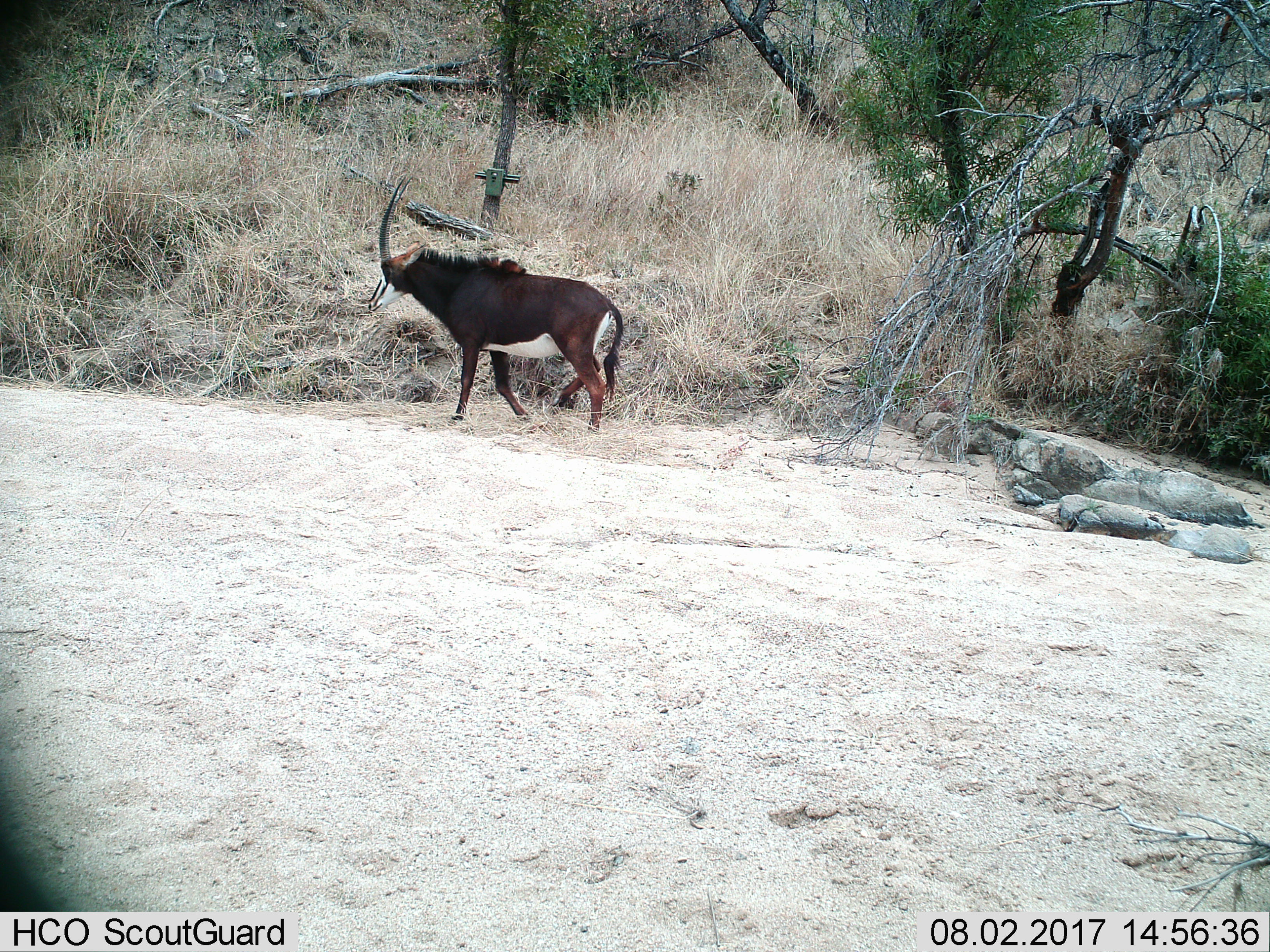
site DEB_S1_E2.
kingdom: Animalia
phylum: Chordata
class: Mammalia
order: Artiodactyla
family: Bovidae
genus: Hippotragus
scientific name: Hippotragus niger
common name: sable antelope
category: sable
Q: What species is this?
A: Sable (sable antelope) (Hippotragus niger).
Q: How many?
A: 1.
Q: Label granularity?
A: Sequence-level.